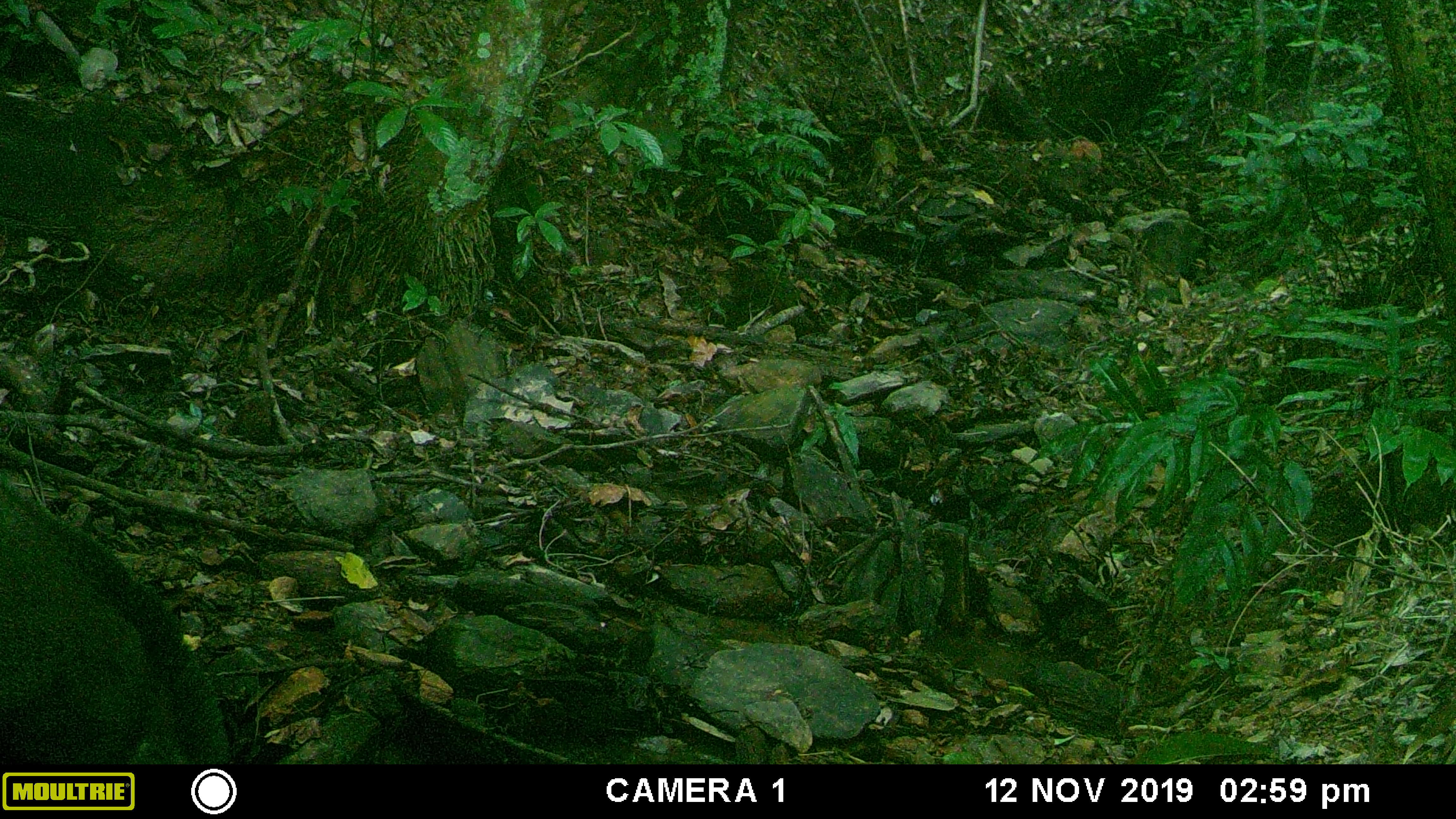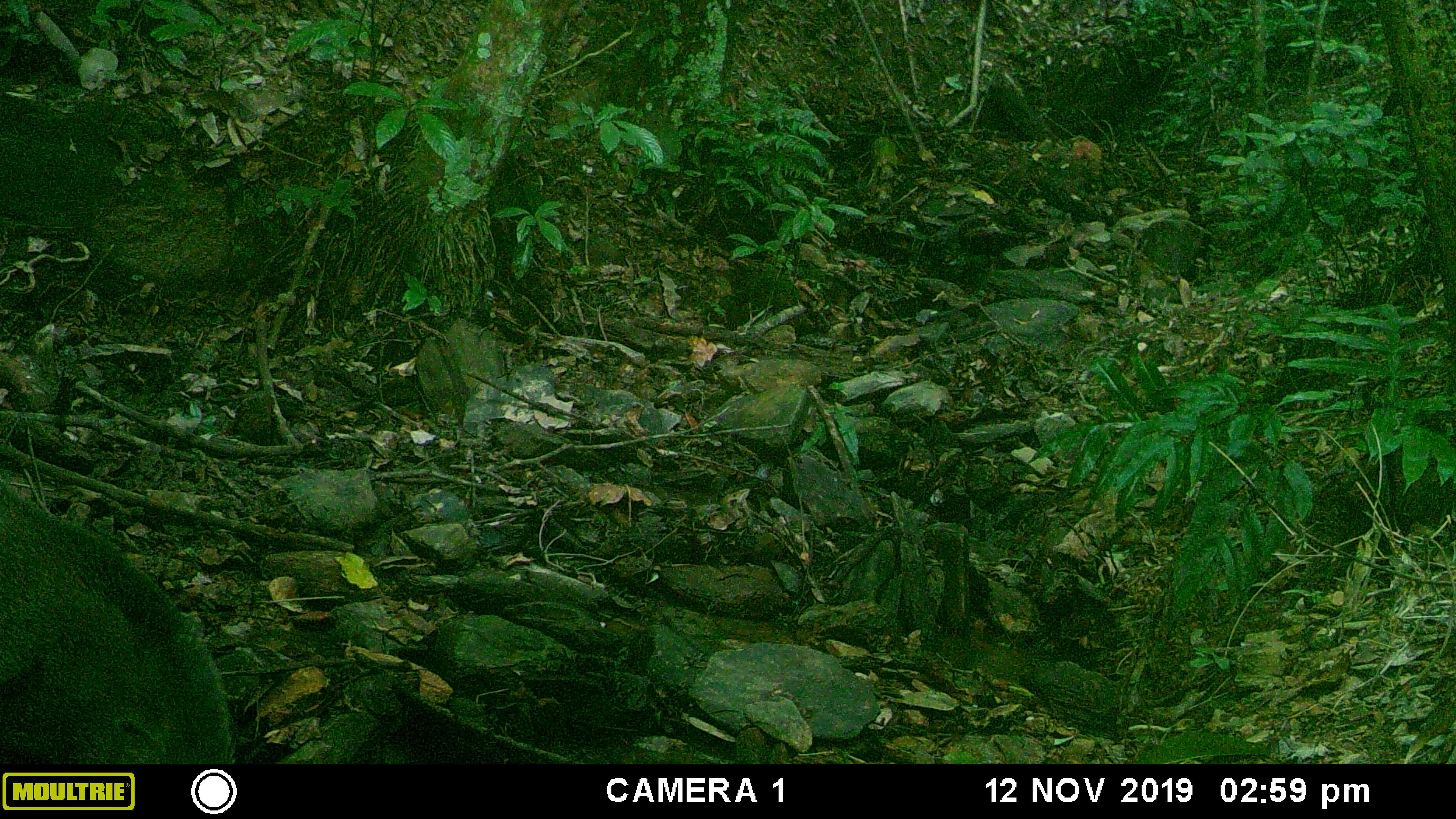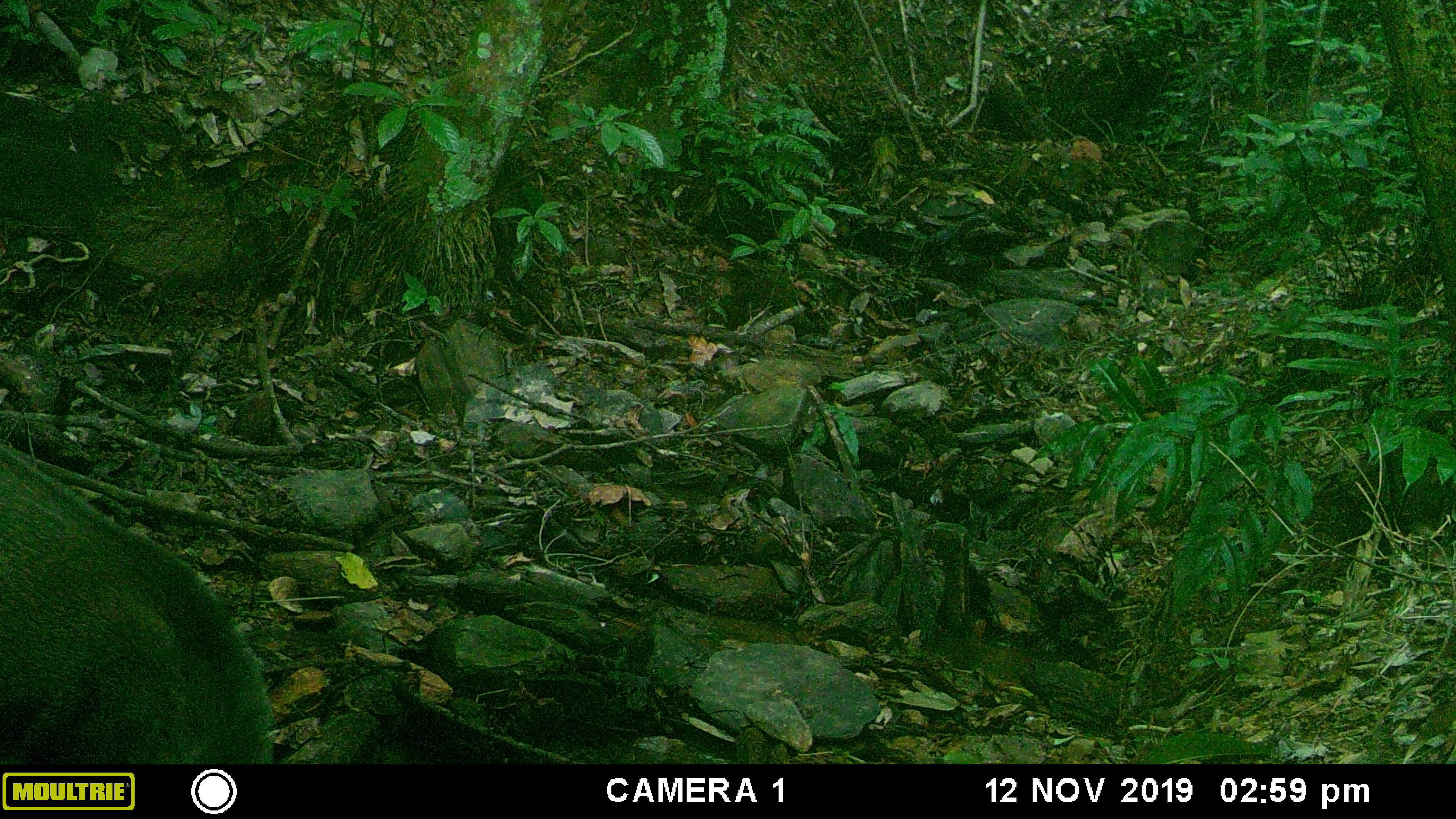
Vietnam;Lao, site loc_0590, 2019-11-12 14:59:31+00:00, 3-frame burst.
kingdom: Animalia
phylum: Chordata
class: Mammalia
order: Artiodactyla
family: Suidae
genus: Sus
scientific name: Sus scrofa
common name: eurasian wild pig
Eurasian wild pig (Sus scrofa). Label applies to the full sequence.